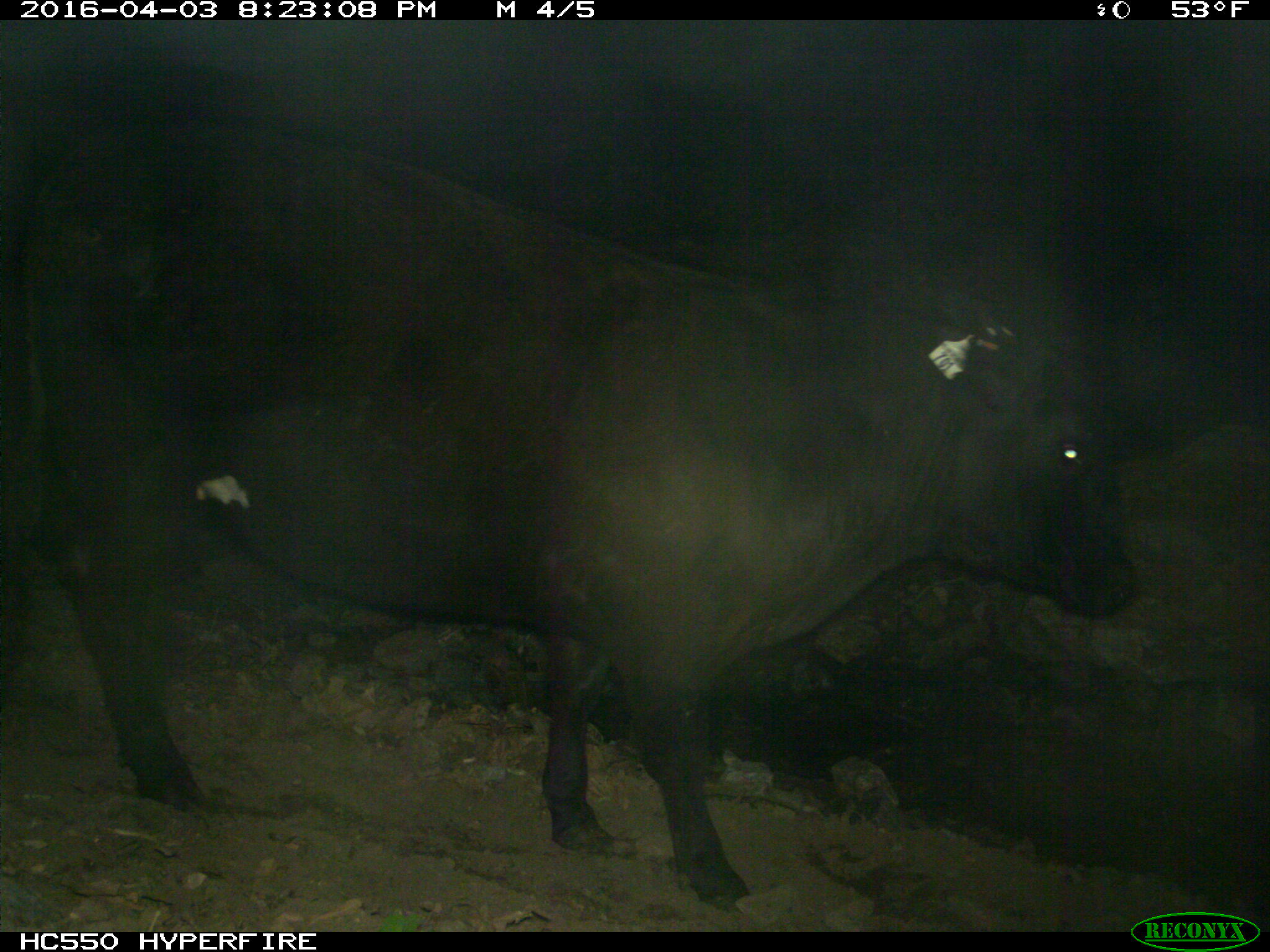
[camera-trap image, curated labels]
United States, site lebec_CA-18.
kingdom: Animalia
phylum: Chordata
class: Mammalia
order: Artiodactyla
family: Bovidae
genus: Bos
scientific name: Bos taurus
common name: domestic cow